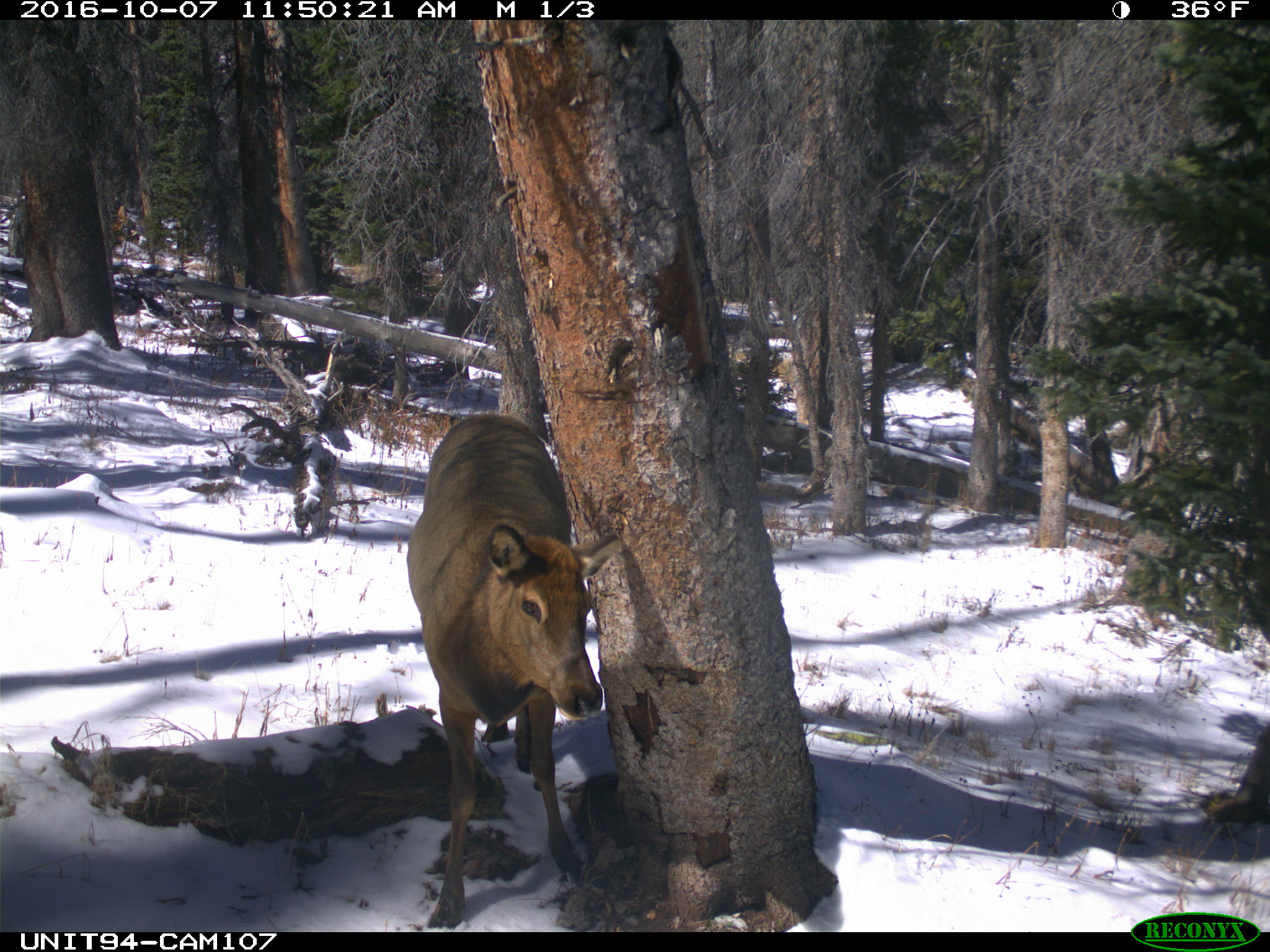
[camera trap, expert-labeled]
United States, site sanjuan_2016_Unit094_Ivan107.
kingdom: Animalia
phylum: Chordata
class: Mammalia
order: Artiodactyla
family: Cervidae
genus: Cervus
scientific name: Cervus elaphus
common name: red deer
Cervus elaphus (red deer).